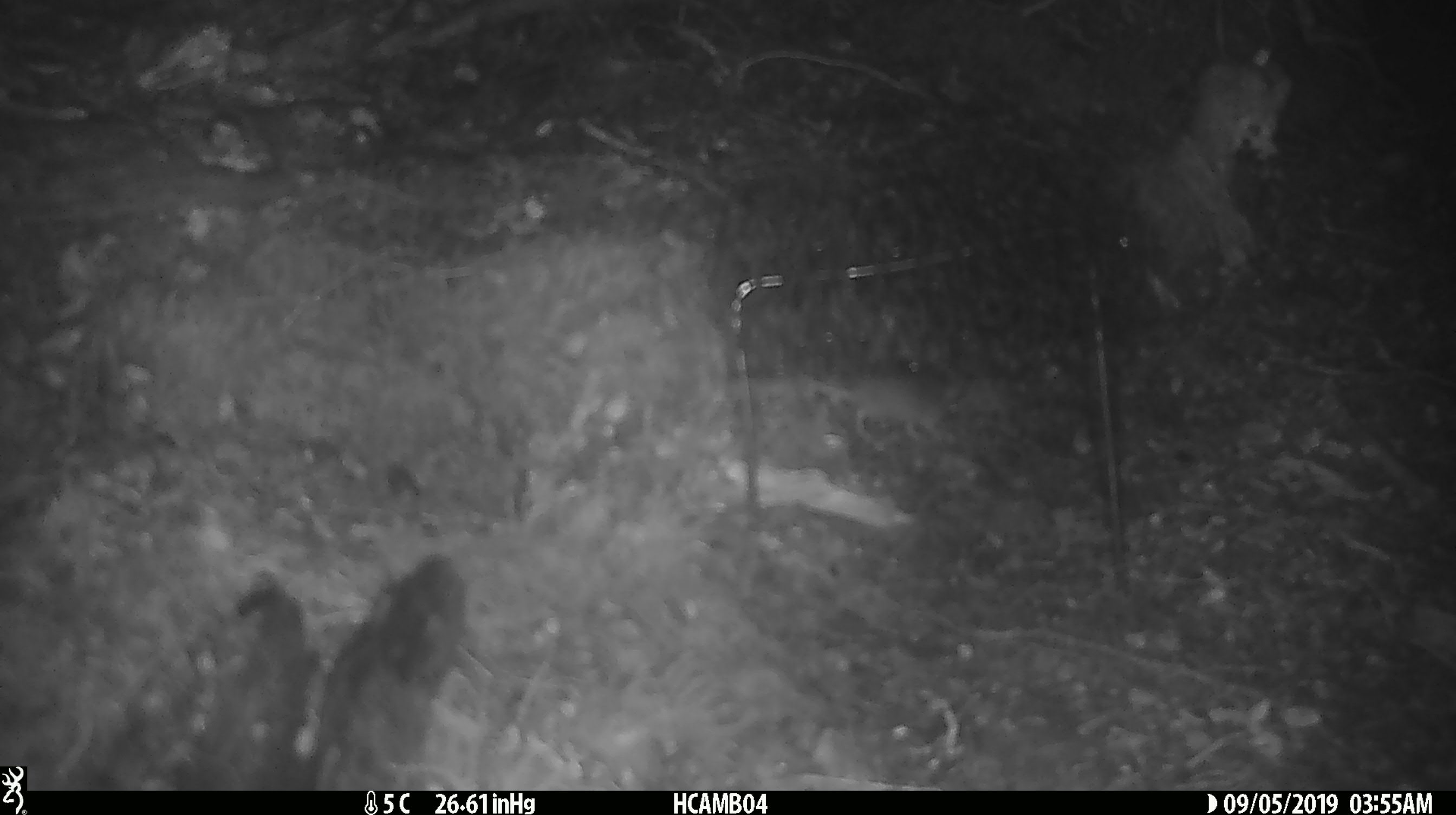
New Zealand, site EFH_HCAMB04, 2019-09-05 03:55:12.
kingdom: Animalia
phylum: Chordata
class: Mammalia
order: Rodentia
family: Muridae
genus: Mus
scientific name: Mus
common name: mouse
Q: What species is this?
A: Mouse (Mus).